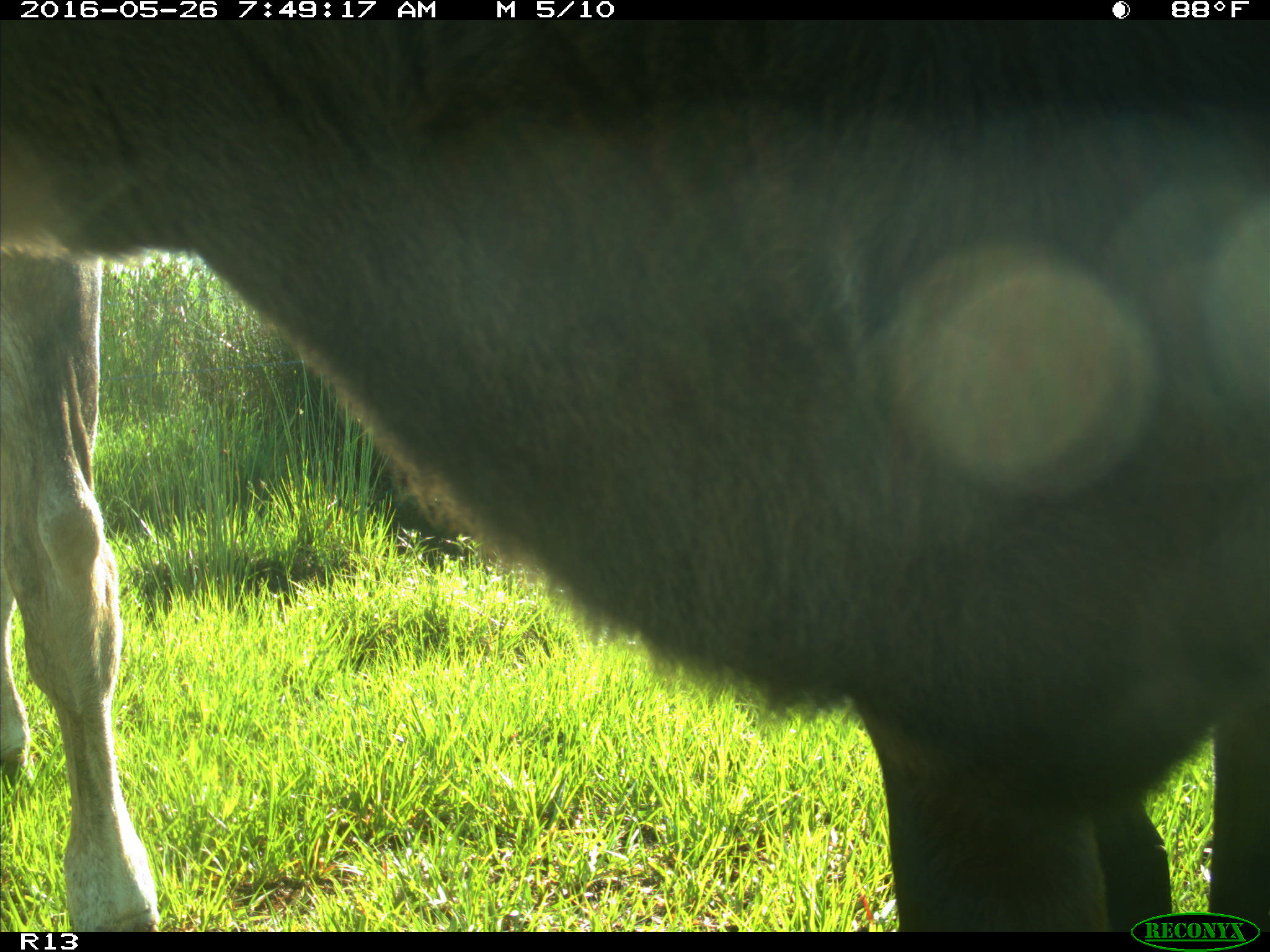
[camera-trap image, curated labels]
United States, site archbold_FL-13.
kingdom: Animalia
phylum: Chordata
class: Mammalia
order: Artiodactyla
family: Bovidae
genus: Bos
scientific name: Bos taurus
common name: domestic cow